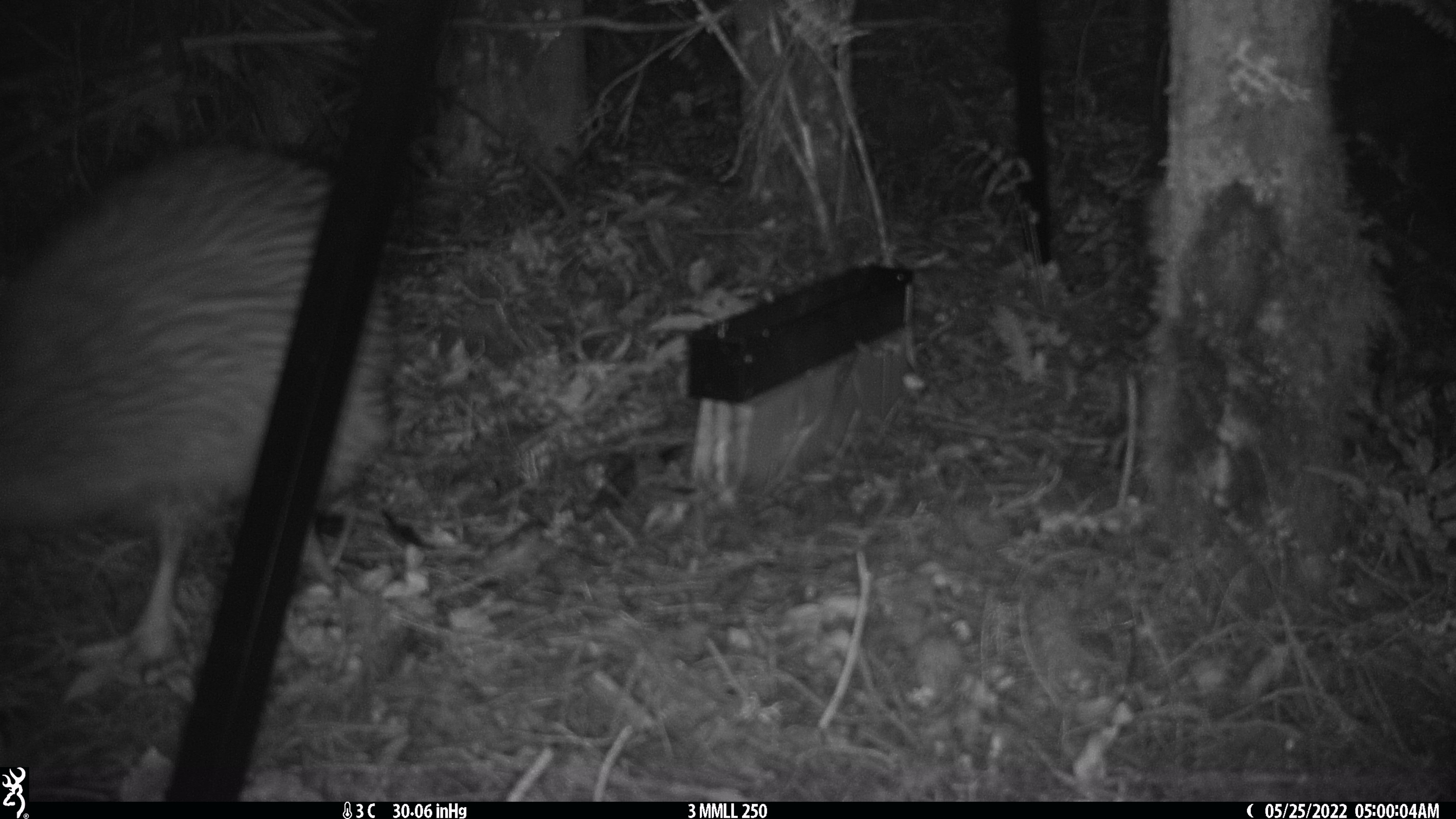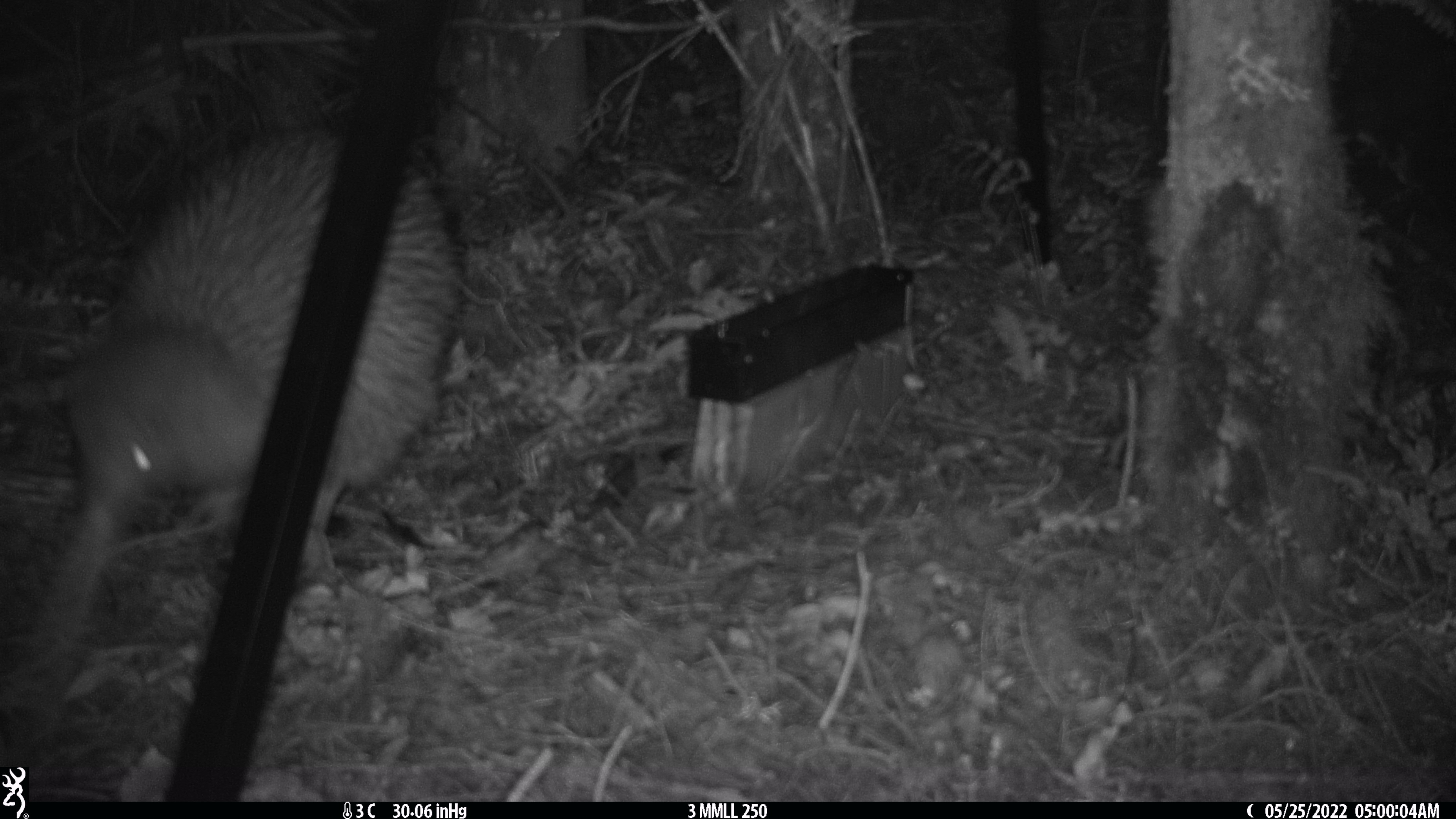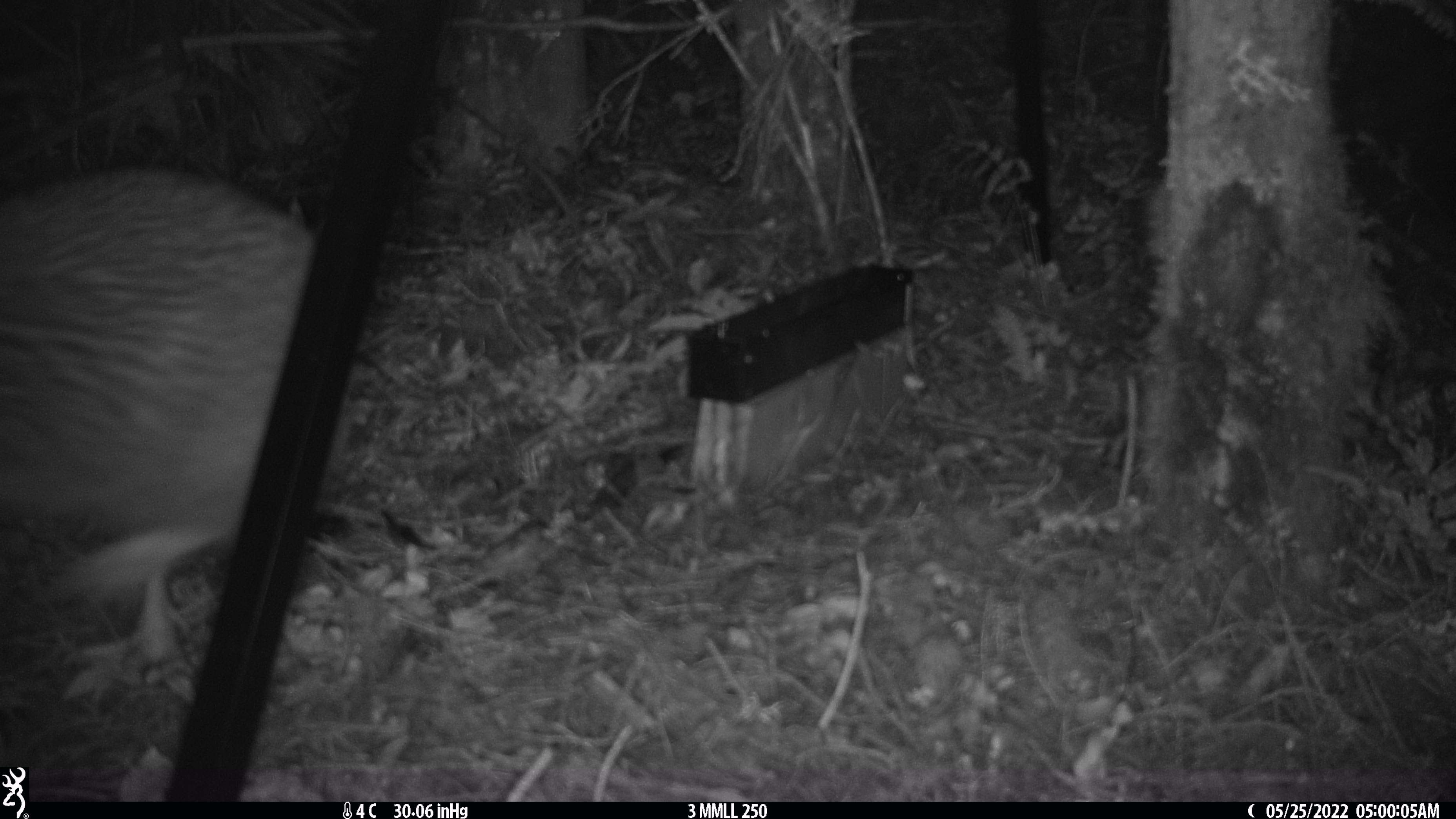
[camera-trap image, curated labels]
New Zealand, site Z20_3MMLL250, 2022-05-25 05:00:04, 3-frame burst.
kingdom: Animalia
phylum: Chordata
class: Aves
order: Apterygiformes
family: Apterygidae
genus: Apteryx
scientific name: Apteryx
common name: kiwi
Kiwi (Apteryx).